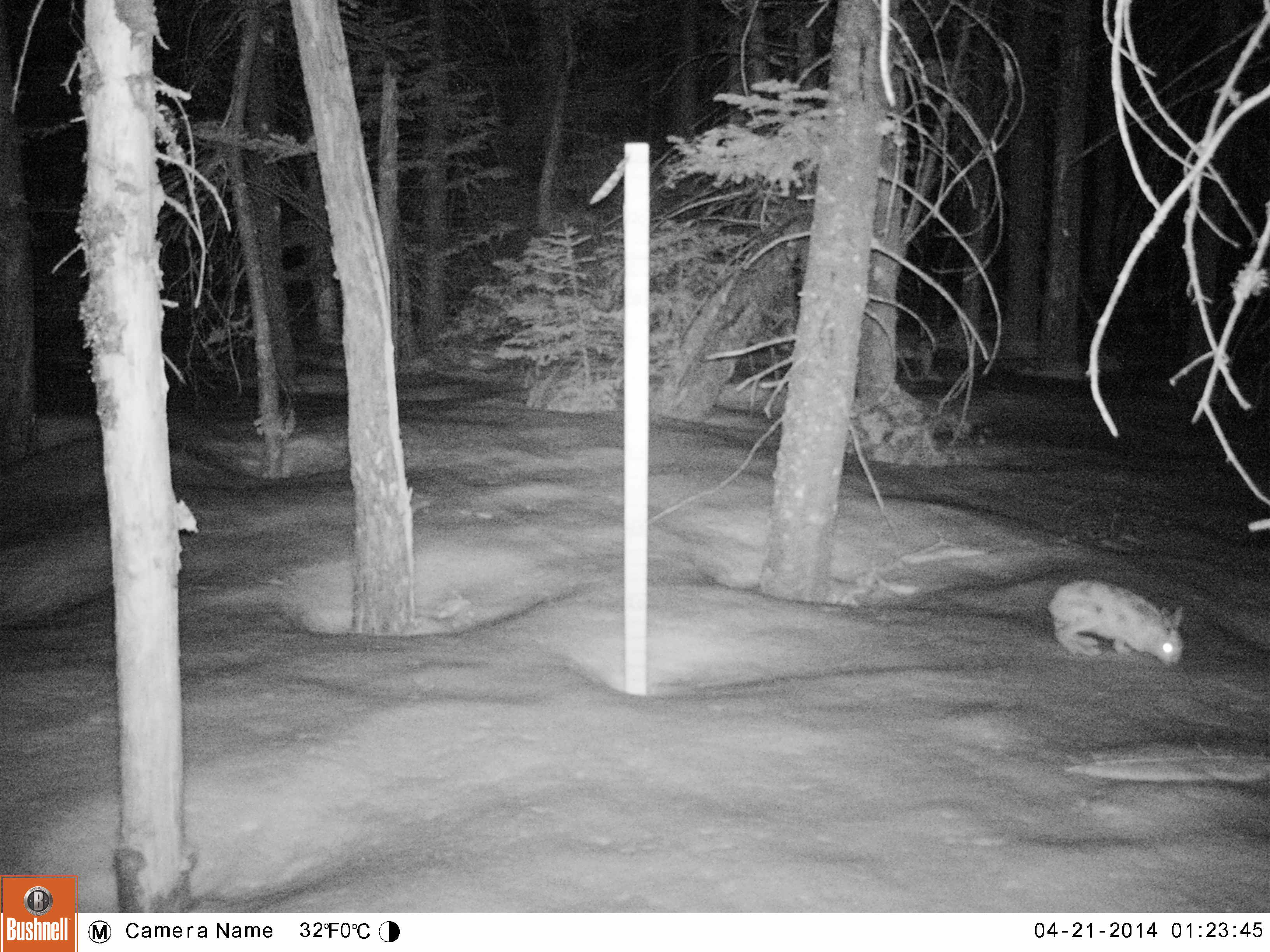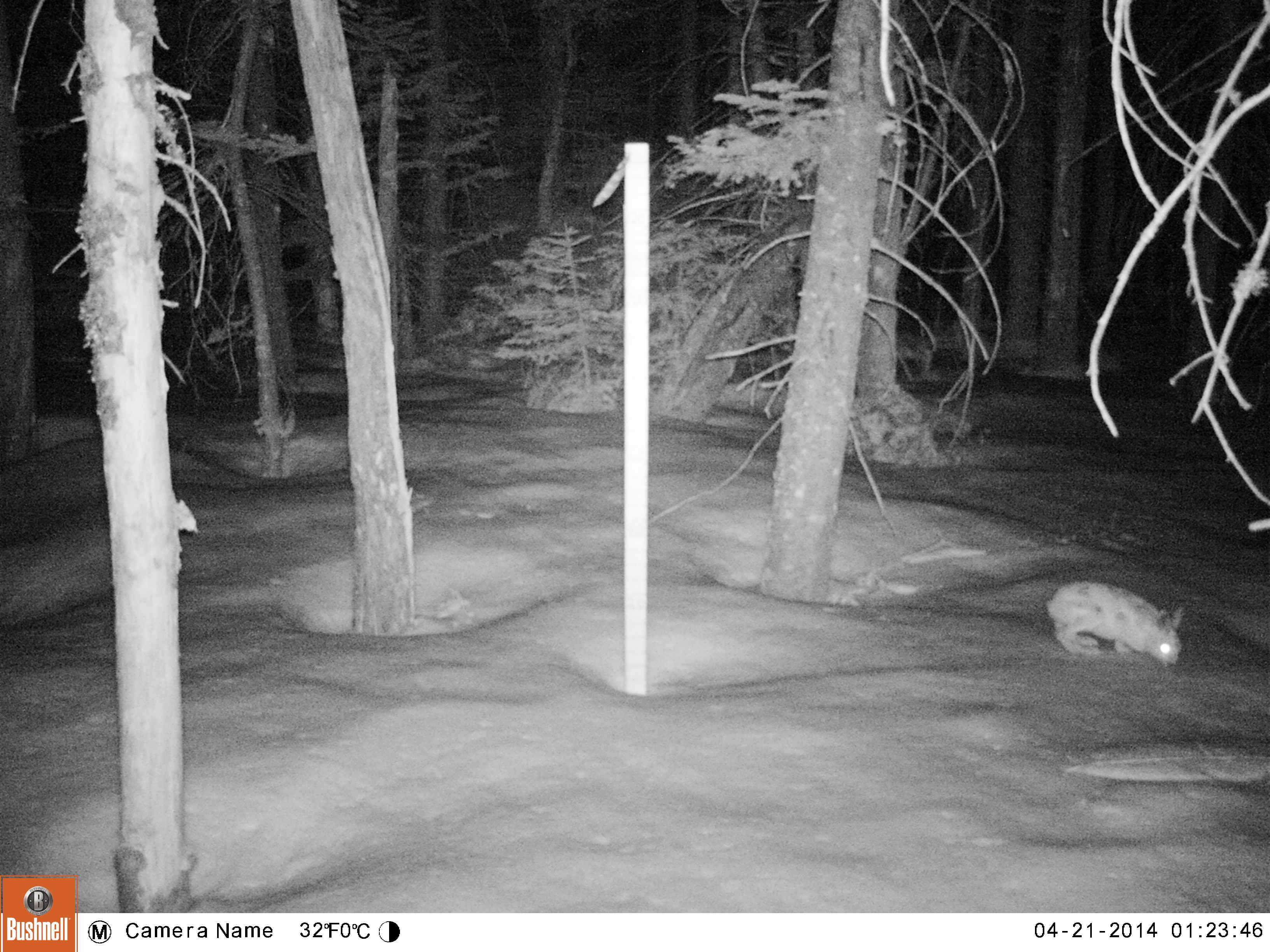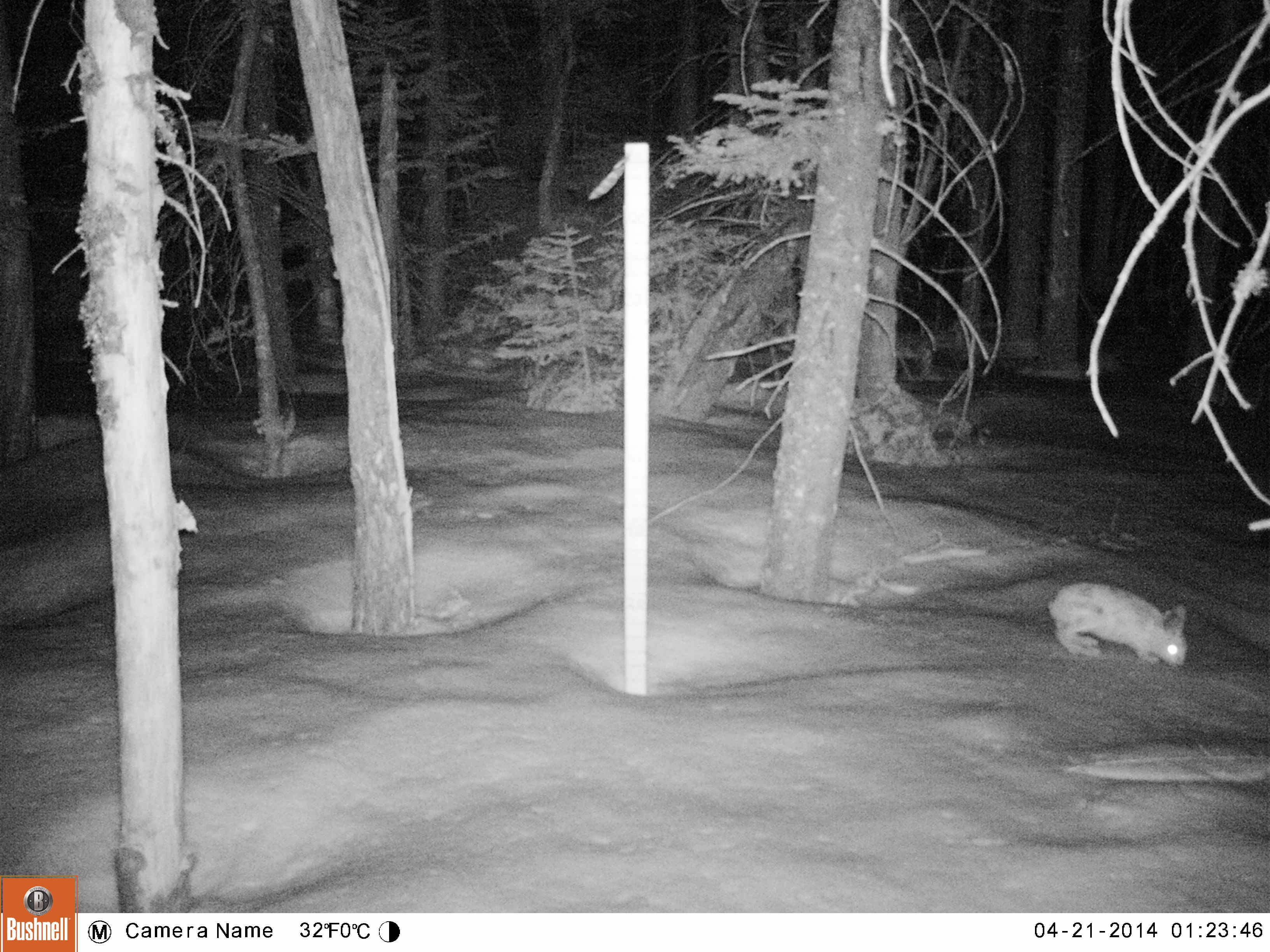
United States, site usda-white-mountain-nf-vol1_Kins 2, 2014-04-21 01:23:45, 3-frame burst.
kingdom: Animalia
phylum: Chordata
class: Mammalia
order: Lagomorpha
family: Leporidae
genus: Lepus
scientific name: Lepus americanus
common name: snowshoe hare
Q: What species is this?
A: Snowshoe hare (Lepus americanus).